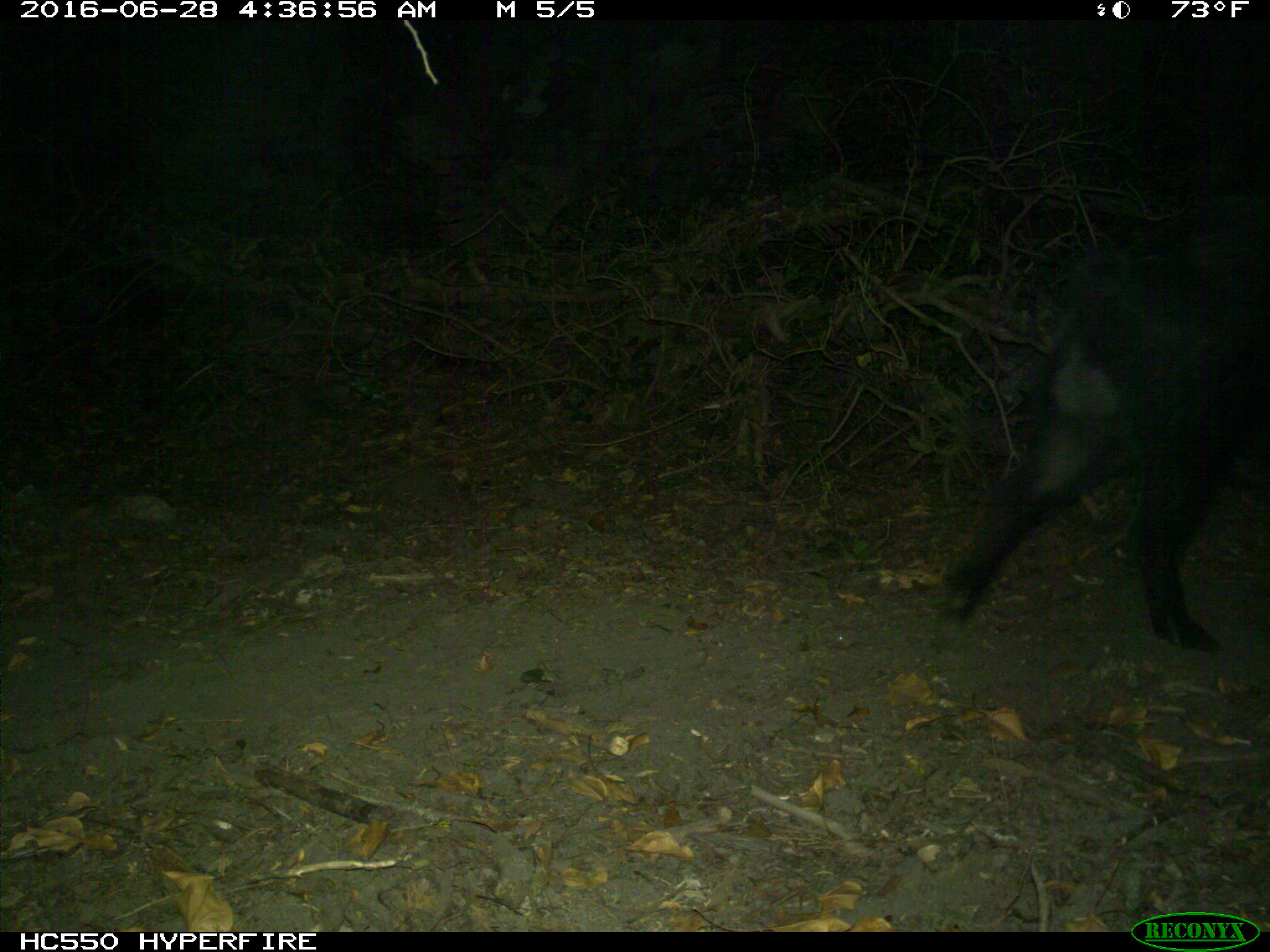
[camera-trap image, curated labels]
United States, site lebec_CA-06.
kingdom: Animalia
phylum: Chordata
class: Mammalia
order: Artiodactyla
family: Suidae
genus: Sus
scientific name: Sus scrofa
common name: wild boar